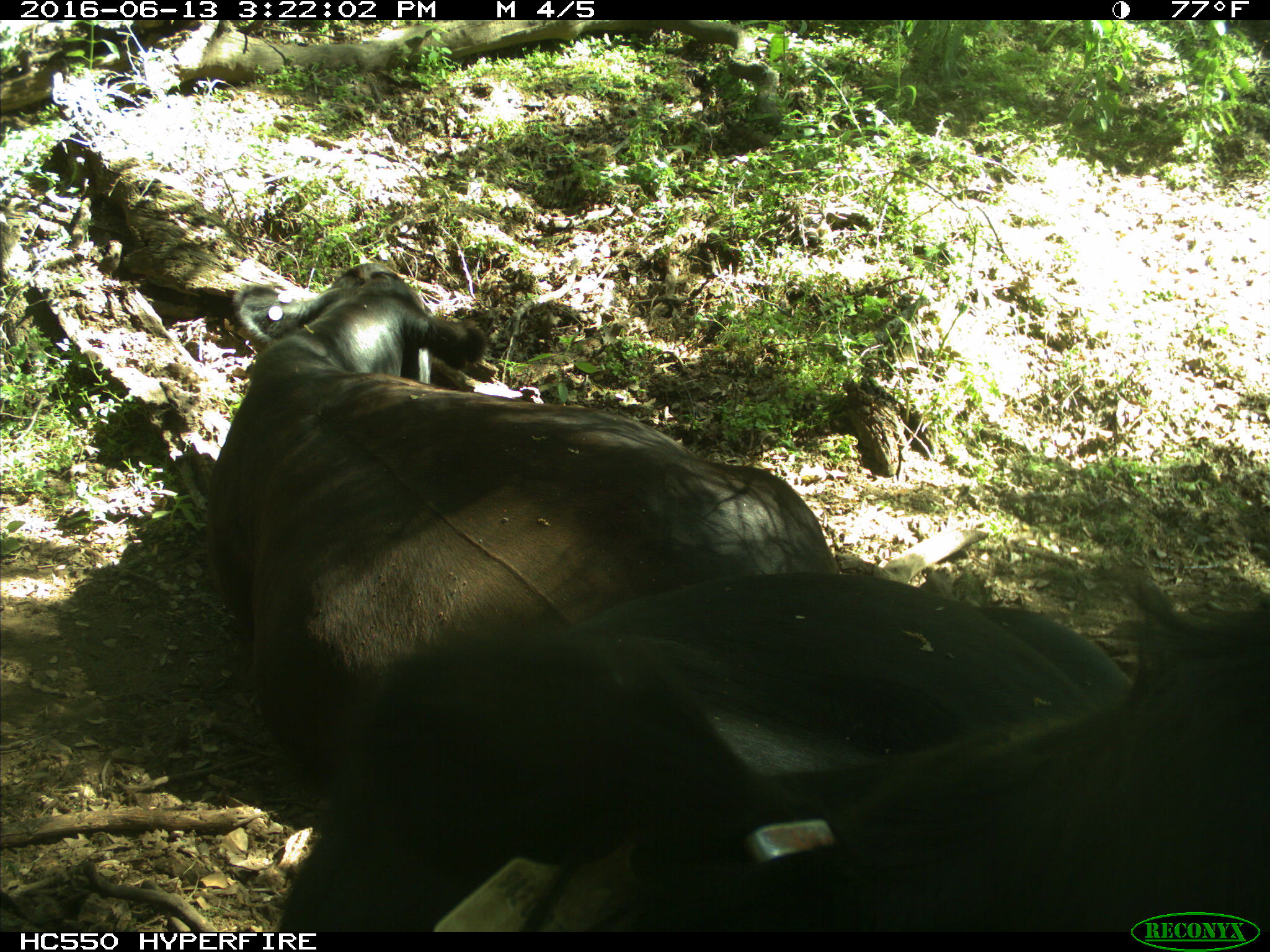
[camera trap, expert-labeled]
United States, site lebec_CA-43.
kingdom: Animalia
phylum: Chordata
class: Mammalia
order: Artiodactyla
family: Bovidae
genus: Bos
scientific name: Bos taurus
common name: domestic cow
Bos taurus (domestic cow).